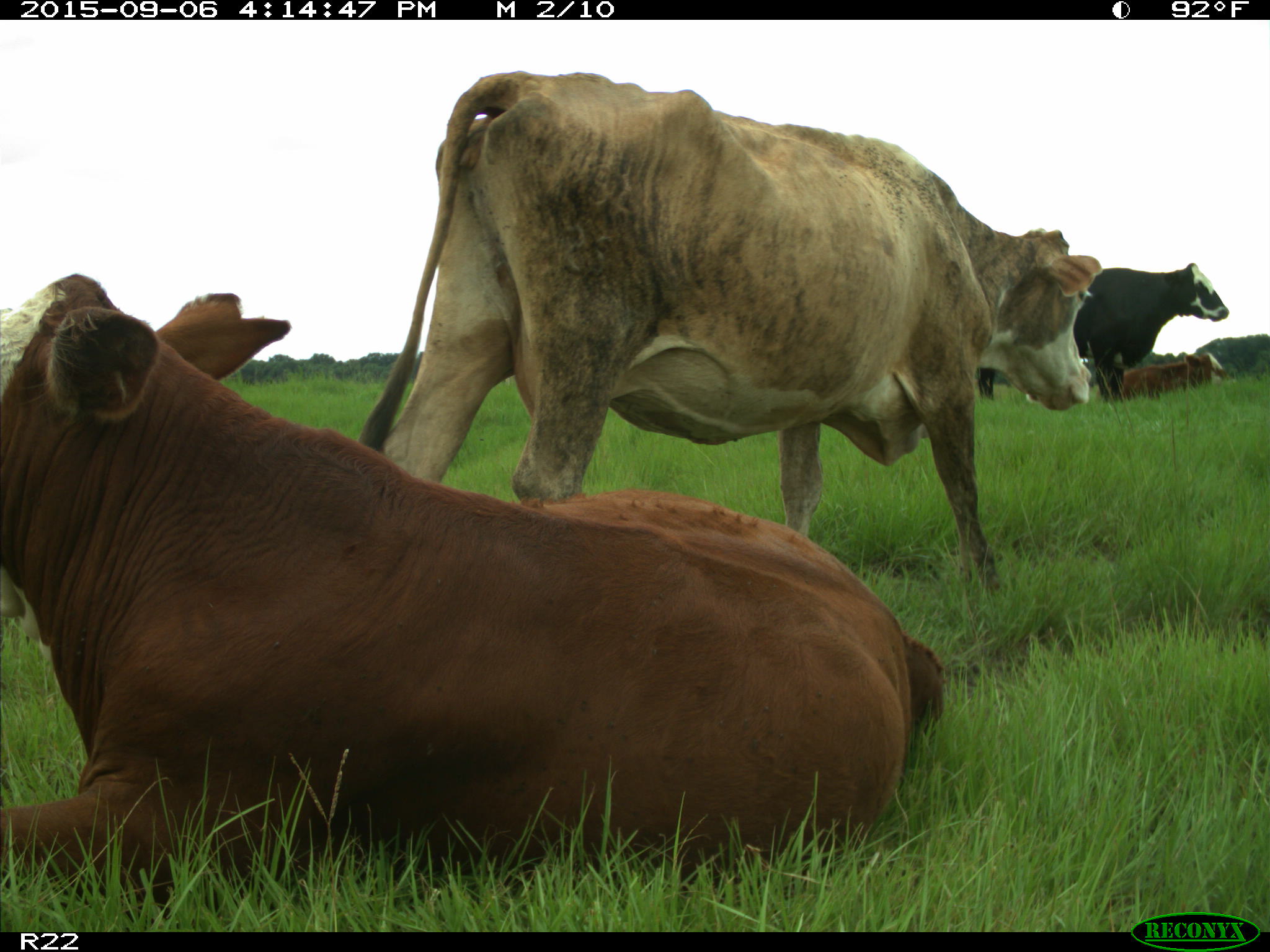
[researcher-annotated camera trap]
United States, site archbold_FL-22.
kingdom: Animalia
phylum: Chordata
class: Mammalia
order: Artiodactyla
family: Bovidae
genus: Bos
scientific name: Bos taurus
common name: domestic cow